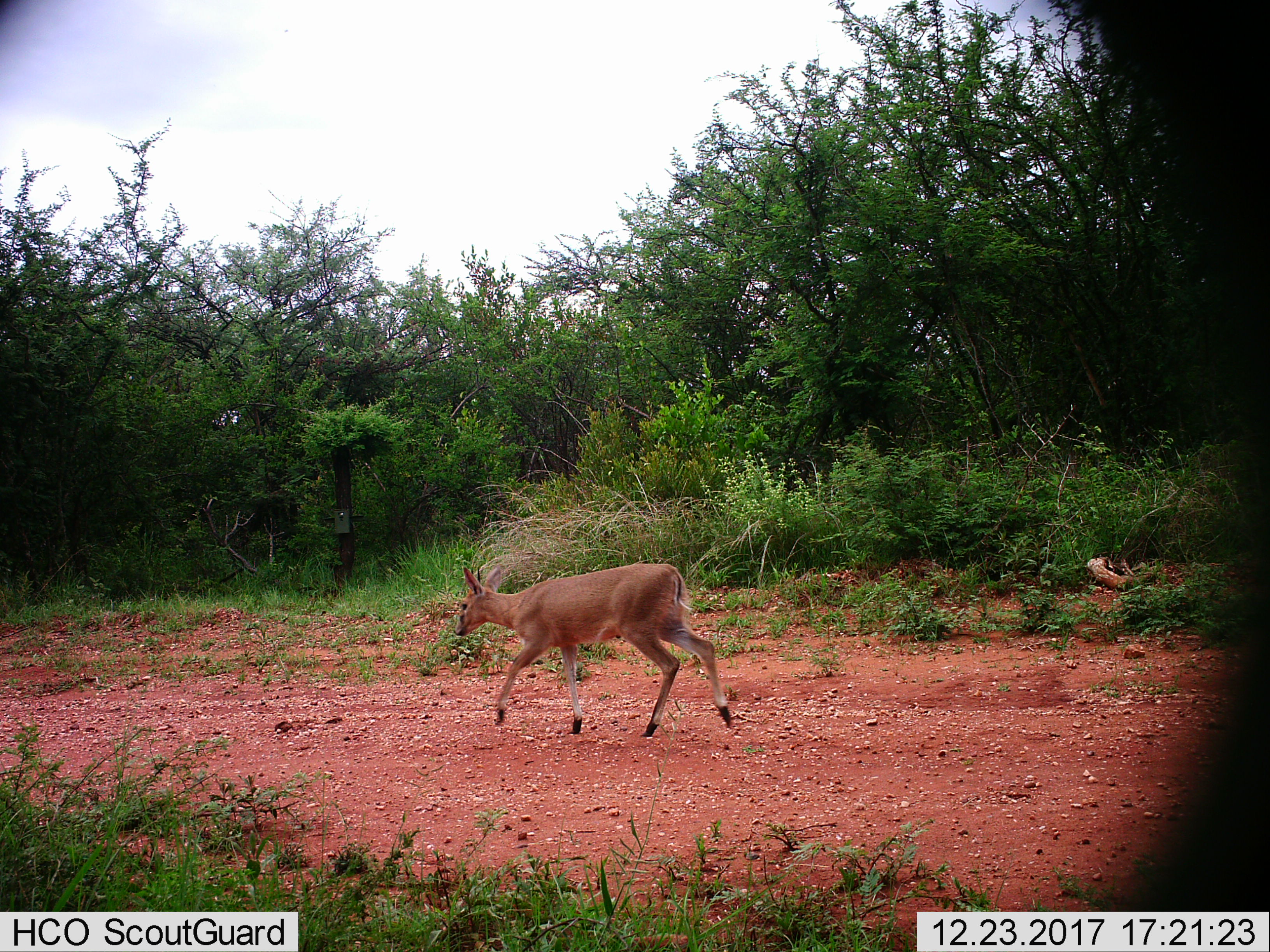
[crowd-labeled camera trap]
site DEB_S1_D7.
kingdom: Animalia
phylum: Chordata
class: Mammalia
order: Artiodactyla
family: Bovidae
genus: Sylvicapra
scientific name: Sylvicapra grimmia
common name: common duiker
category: duikercommongrey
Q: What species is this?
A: Duikercommongrey (common duiker) (Sylvicapra grimmia).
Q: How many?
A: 1.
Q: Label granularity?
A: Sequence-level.